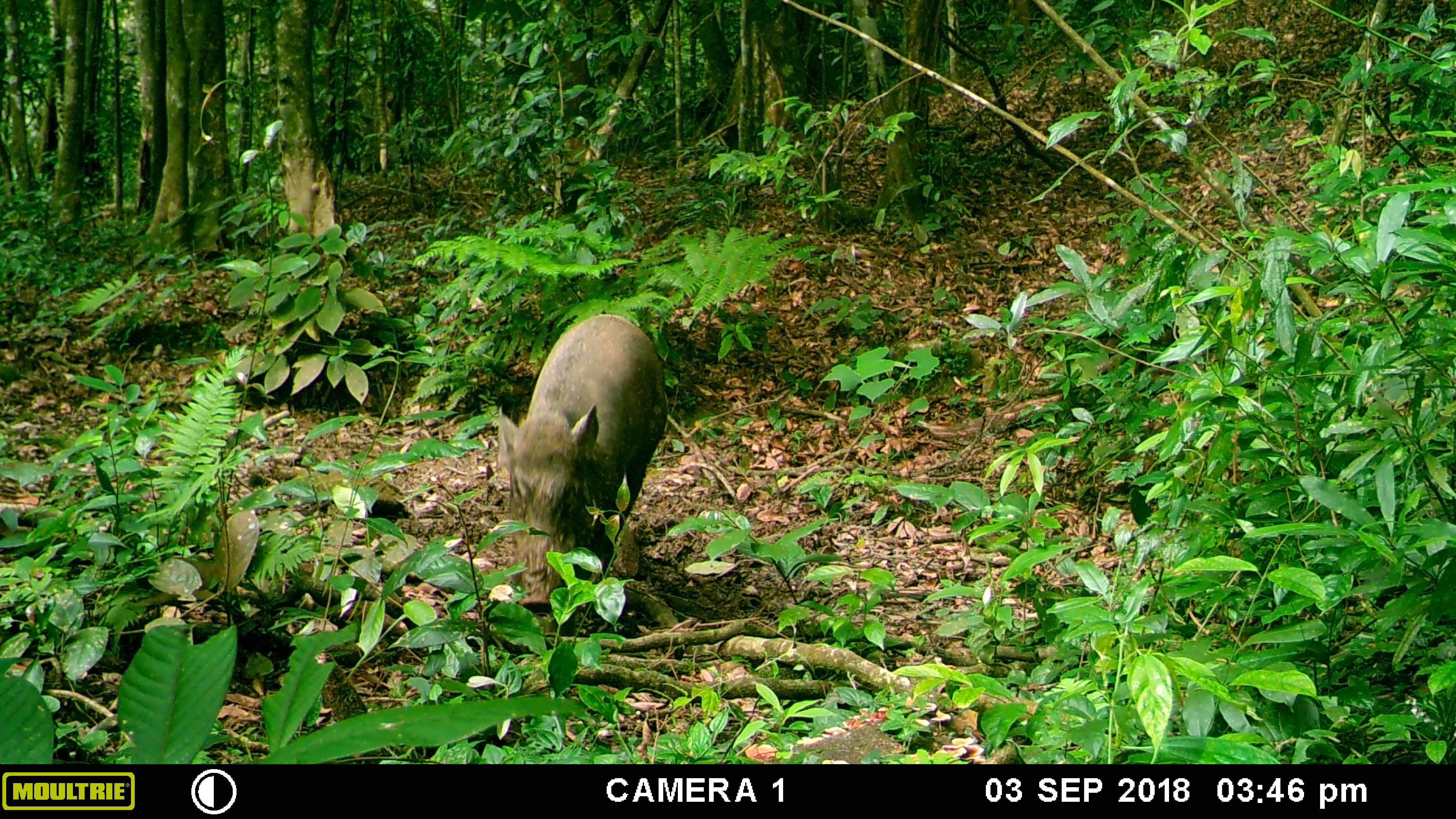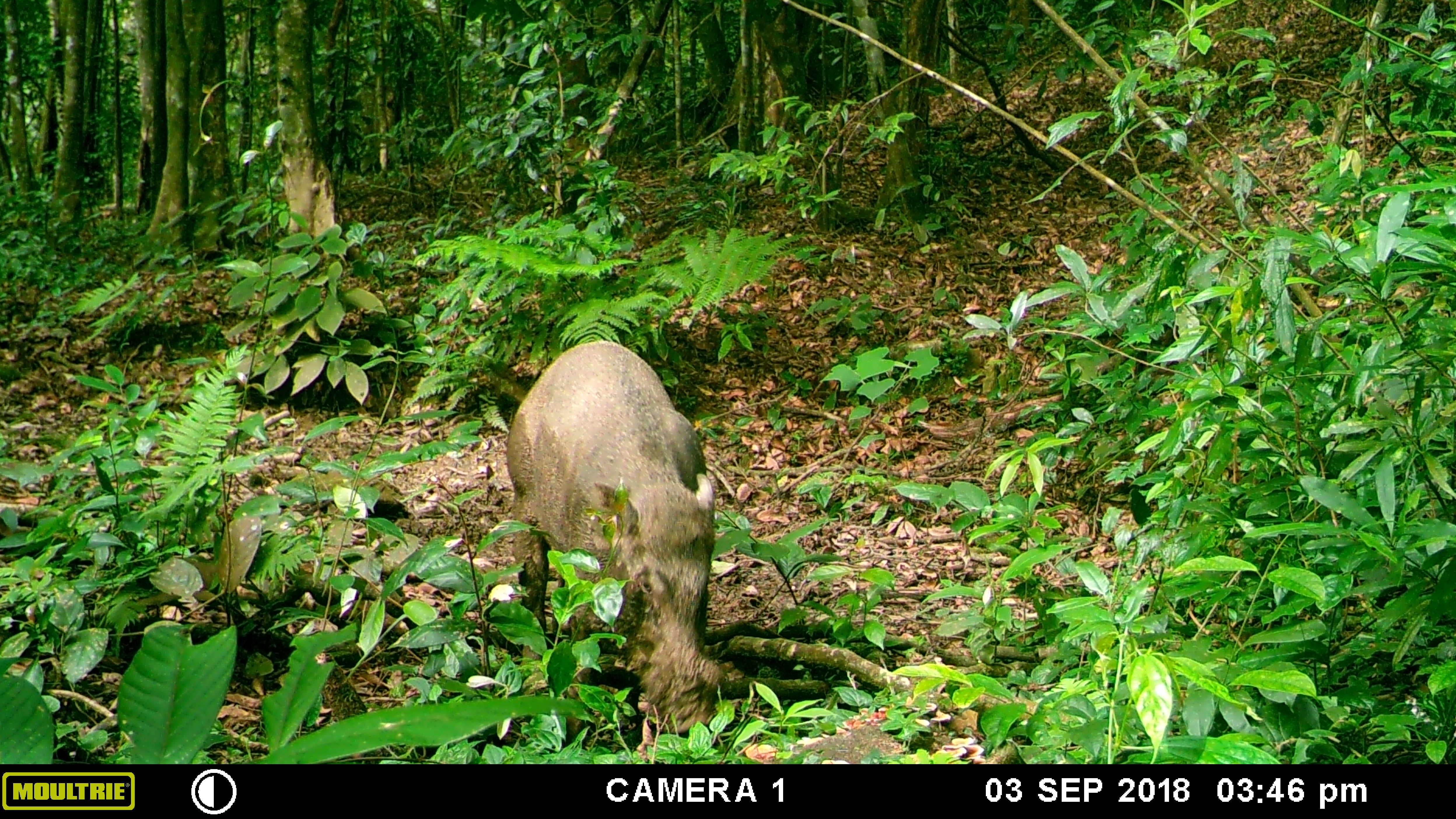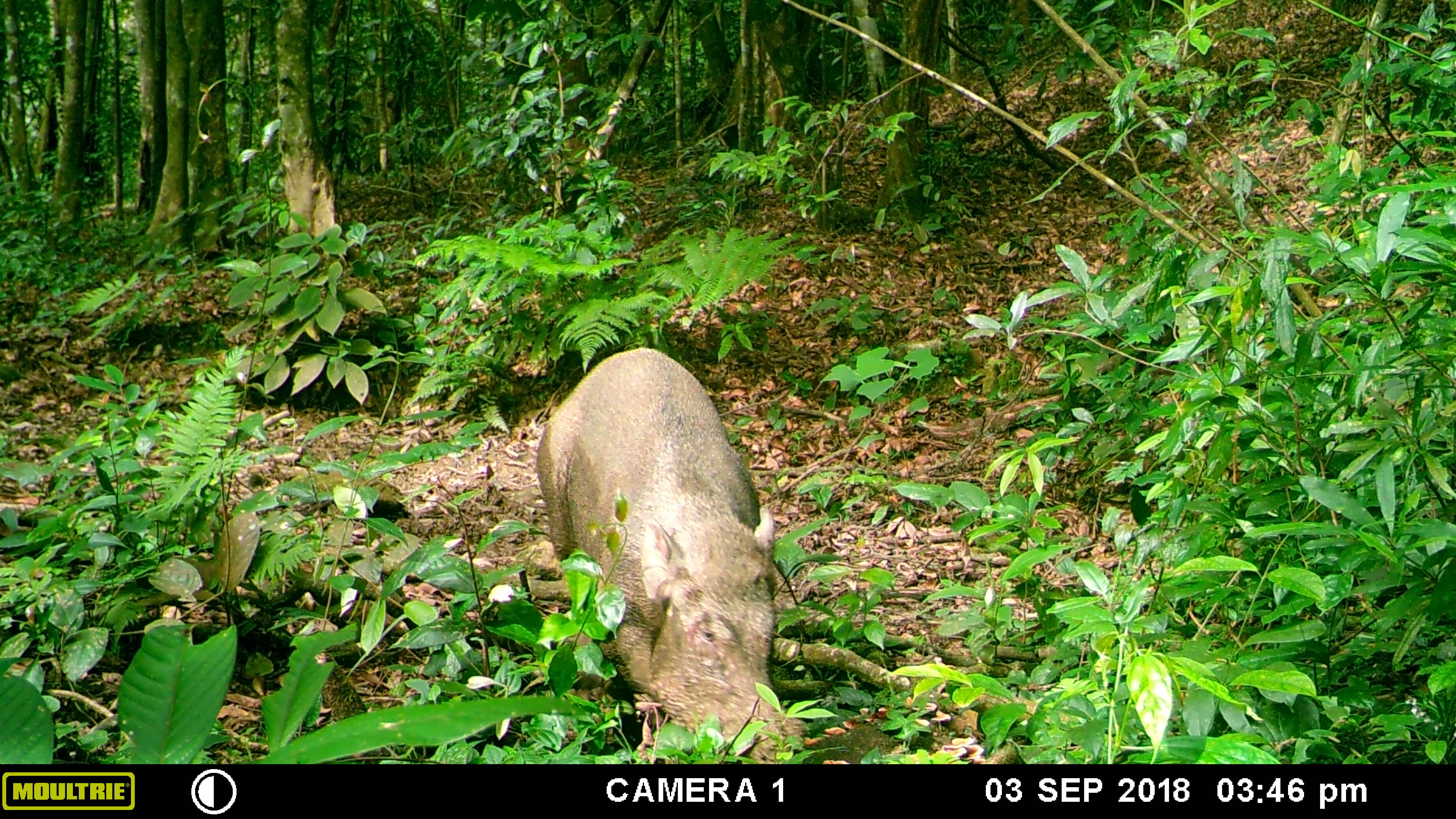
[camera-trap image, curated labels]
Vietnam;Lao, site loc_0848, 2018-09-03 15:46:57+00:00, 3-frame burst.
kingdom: Animalia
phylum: Chordata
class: Mammalia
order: Artiodactyla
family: Suidae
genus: Sus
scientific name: Sus scrofa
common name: eurasian wild pig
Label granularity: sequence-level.